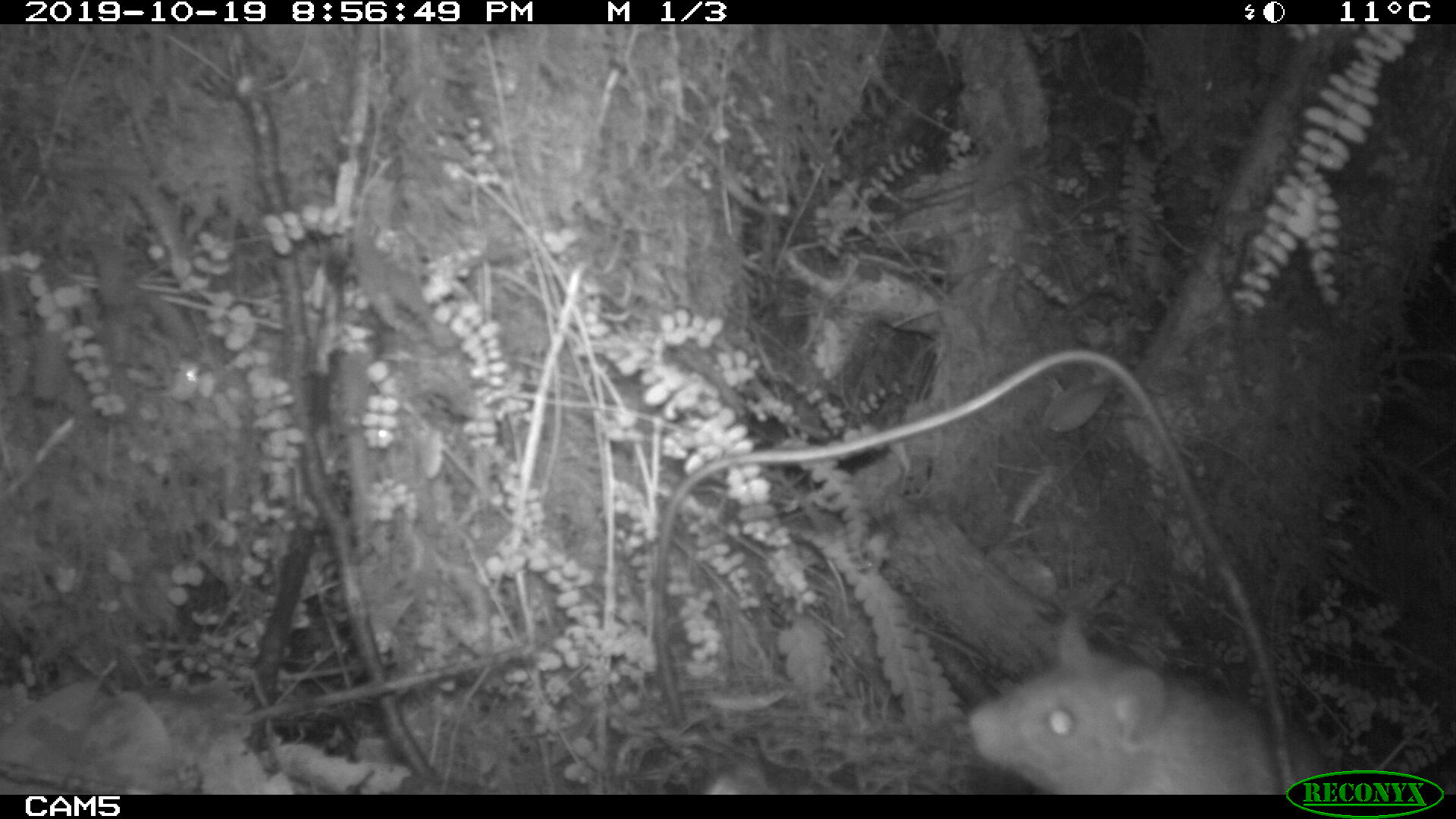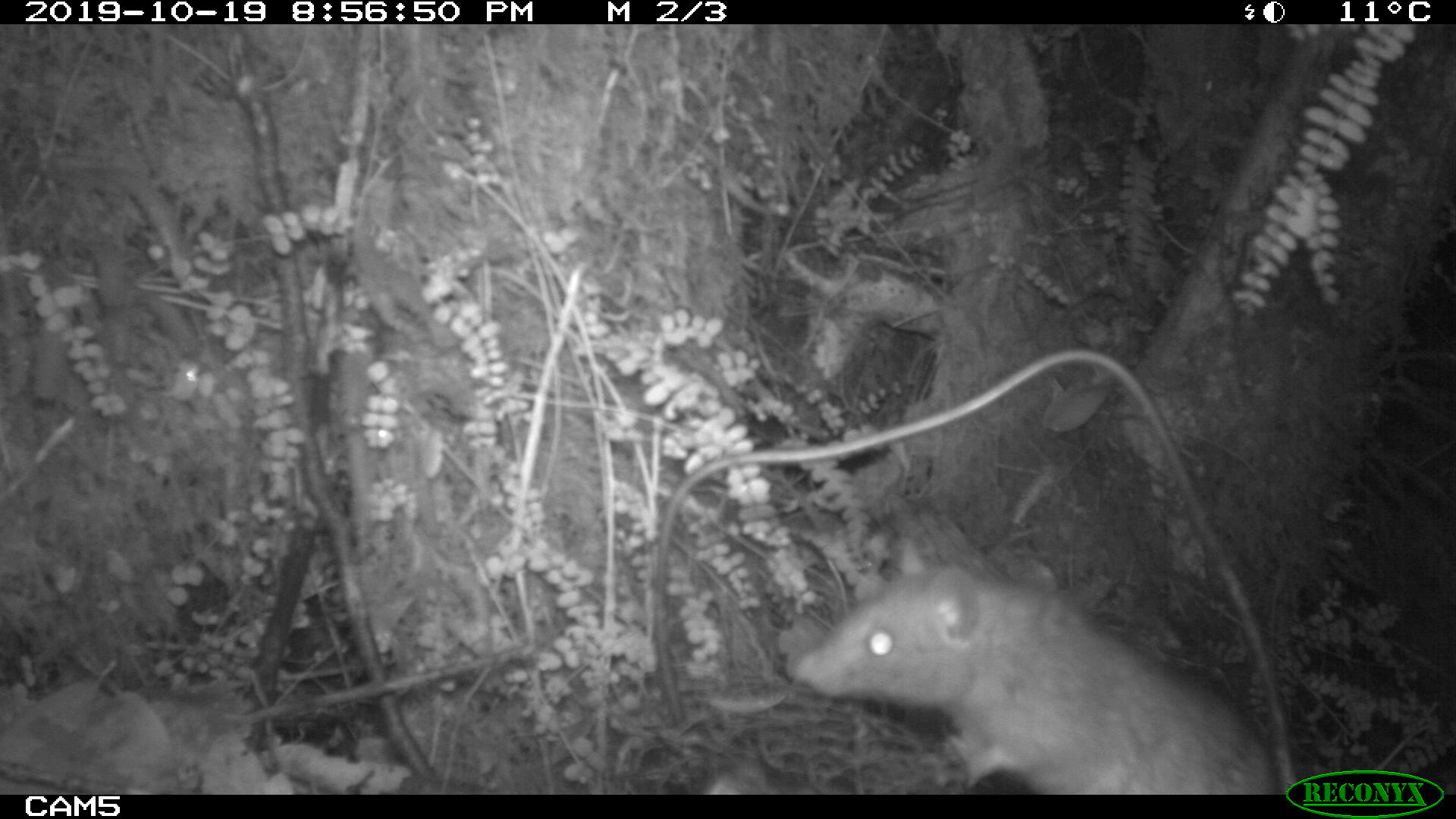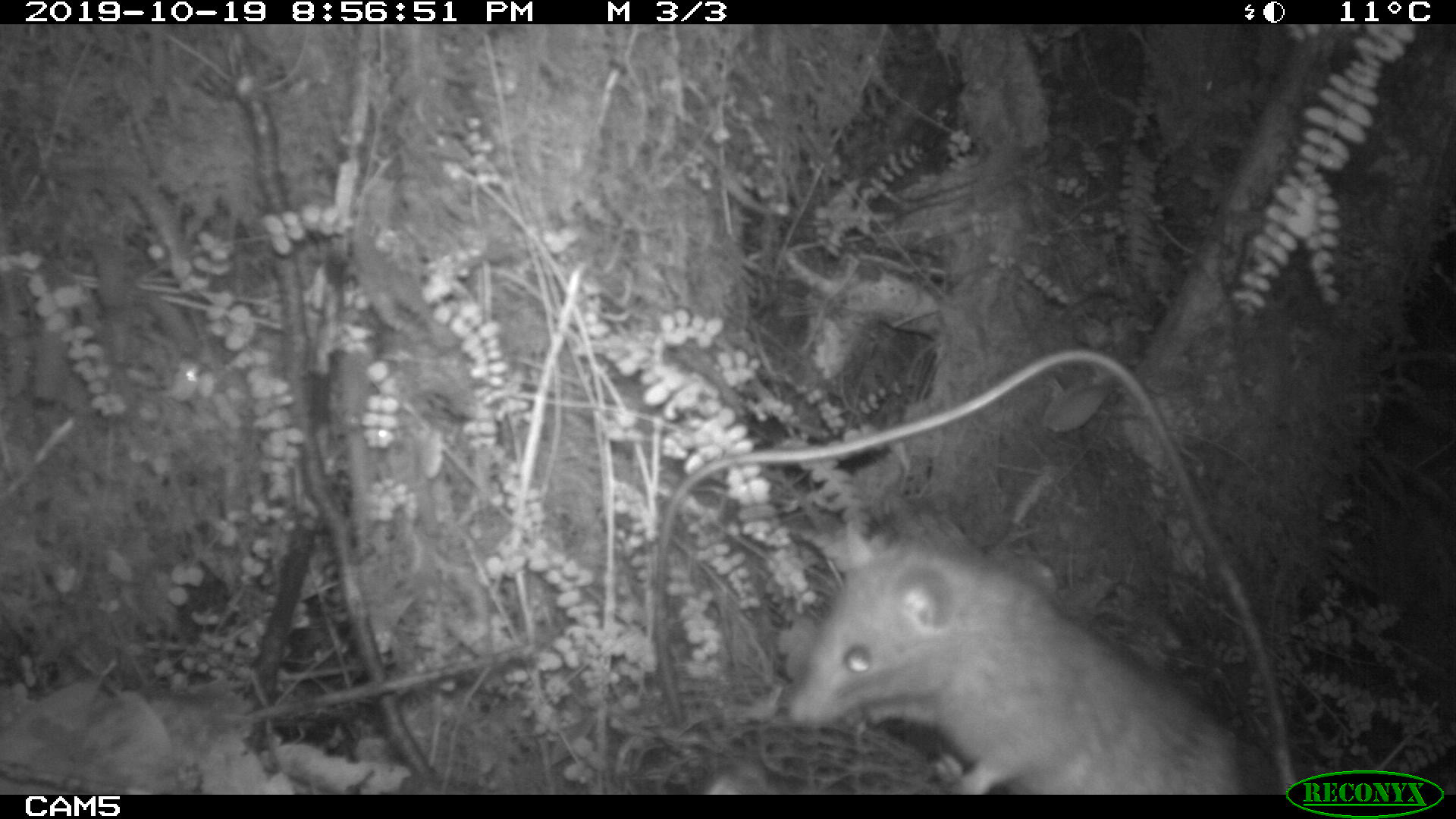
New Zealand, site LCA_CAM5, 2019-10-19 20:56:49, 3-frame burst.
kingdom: Animalia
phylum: Chordata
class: Mammalia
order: Rodentia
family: Muridae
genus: Rattus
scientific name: Rattus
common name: rat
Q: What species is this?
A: Rat (Rattus).